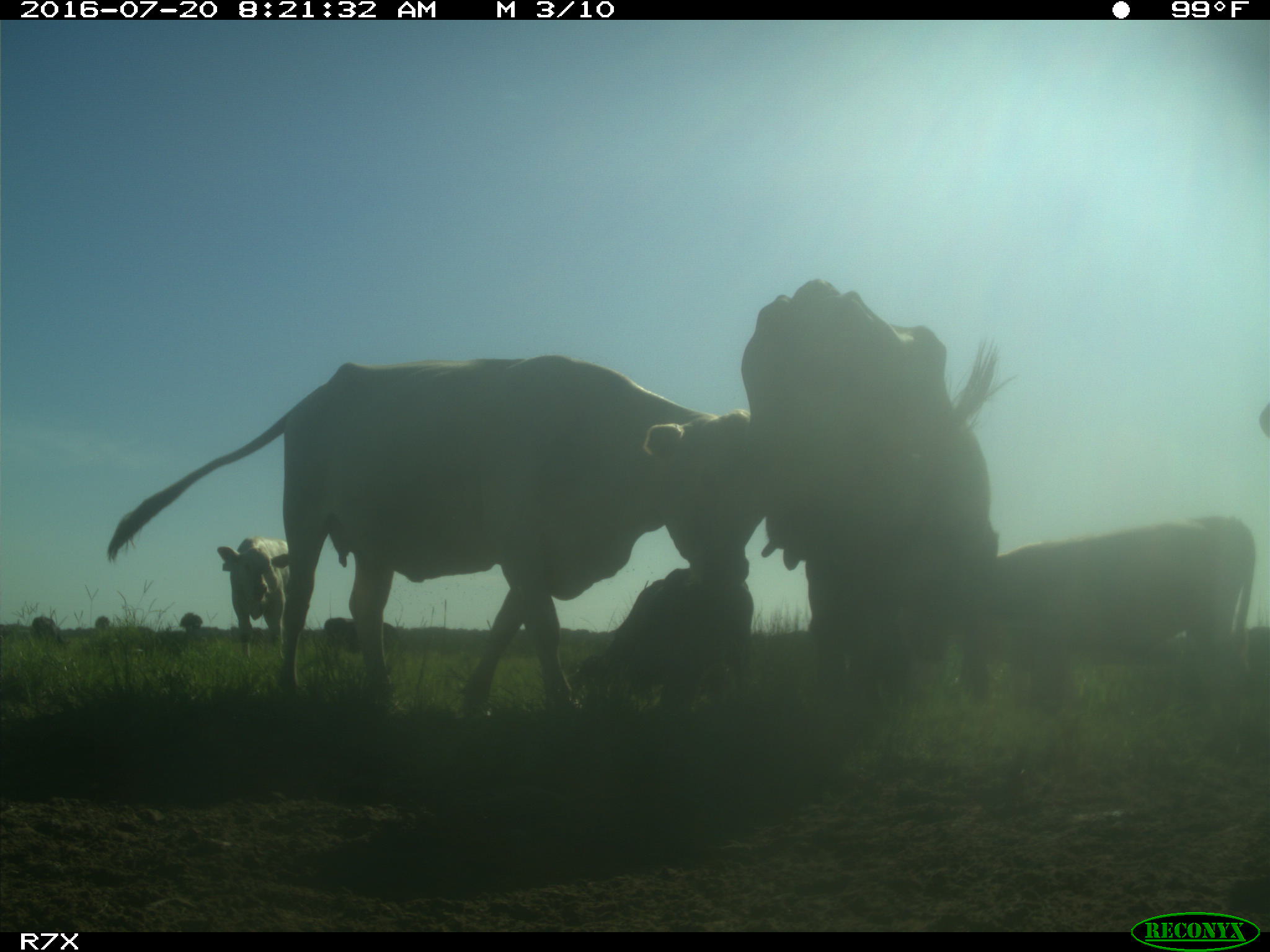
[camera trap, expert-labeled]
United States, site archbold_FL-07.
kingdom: Animalia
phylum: Chordata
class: Mammalia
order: Artiodactyla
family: Bovidae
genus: Bos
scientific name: Bos taurus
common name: domestic cow